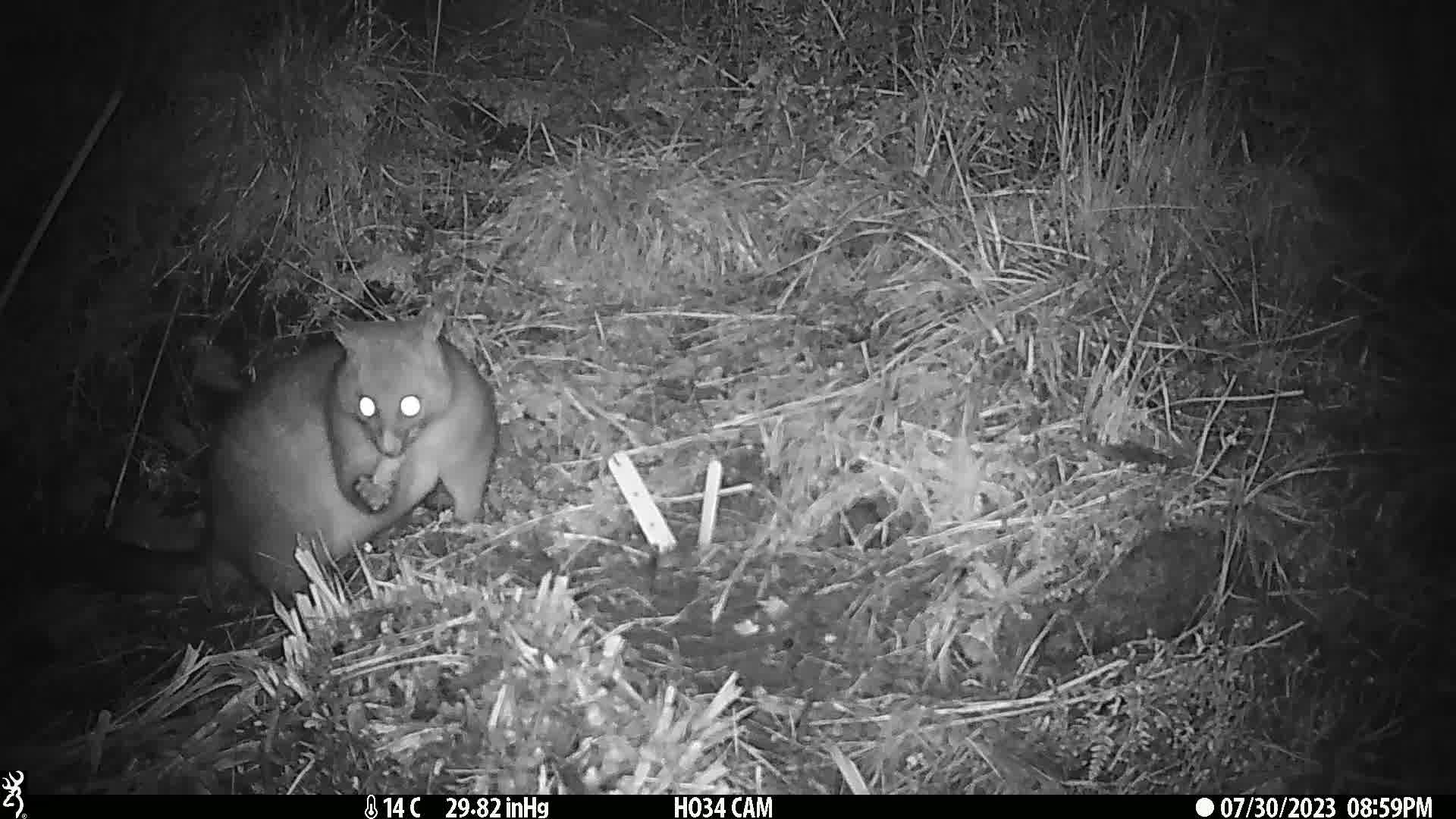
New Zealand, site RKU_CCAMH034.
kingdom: Animalia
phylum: Chordata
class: Mammalia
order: Diprotodontia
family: Phalangeridae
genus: Trichosurus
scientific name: Trichosurus vulpecula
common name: common brushtail possum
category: possum